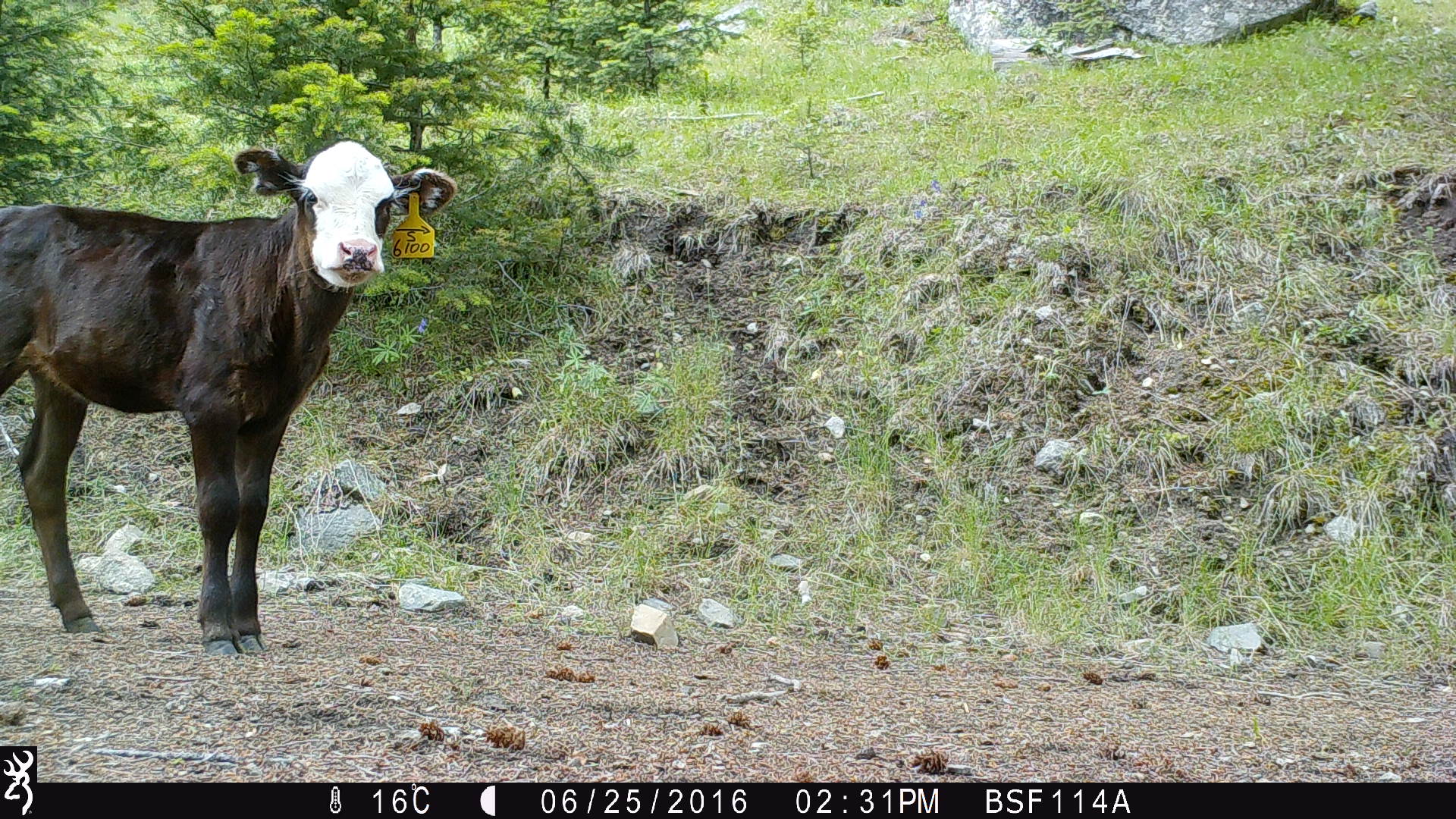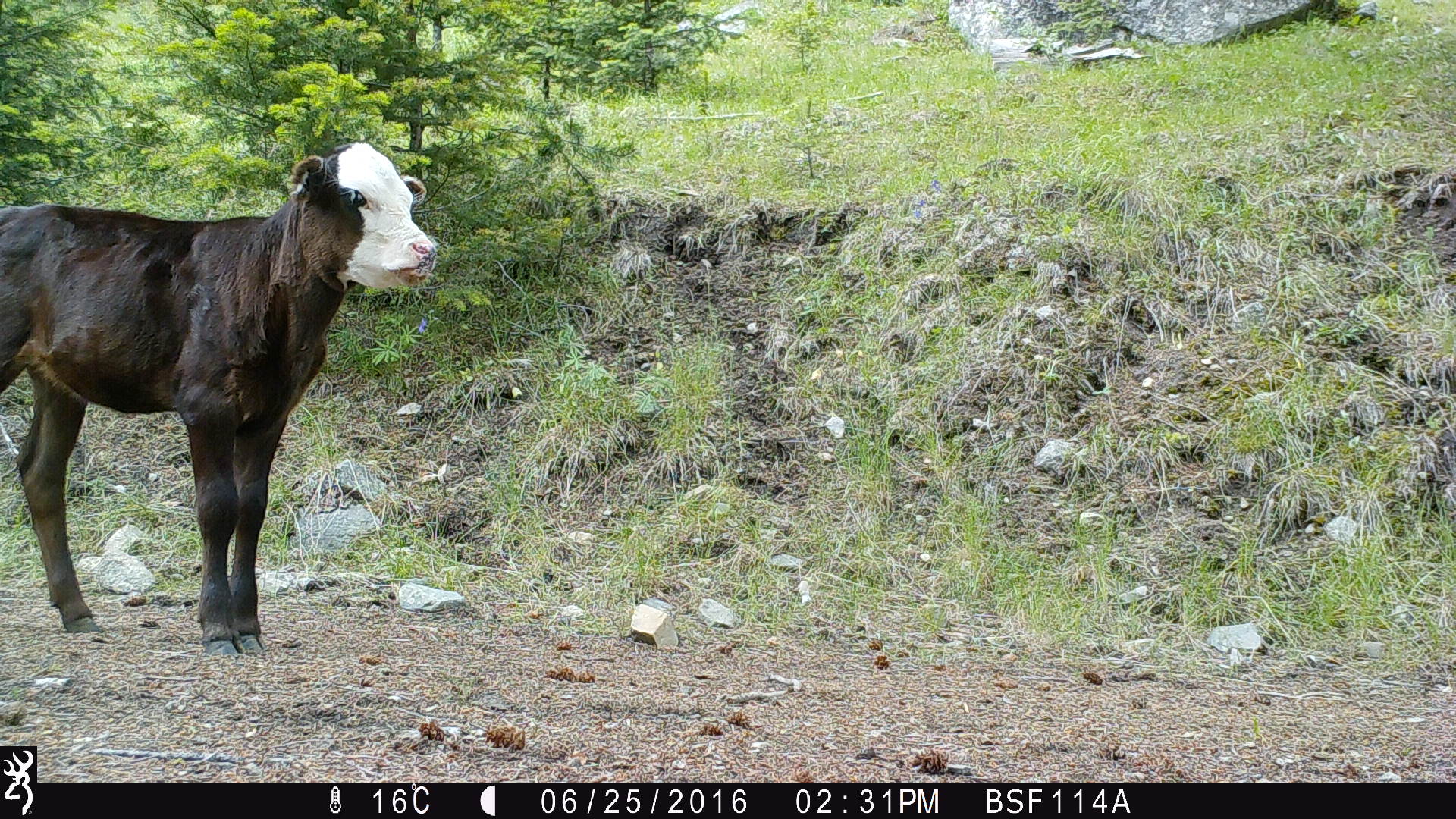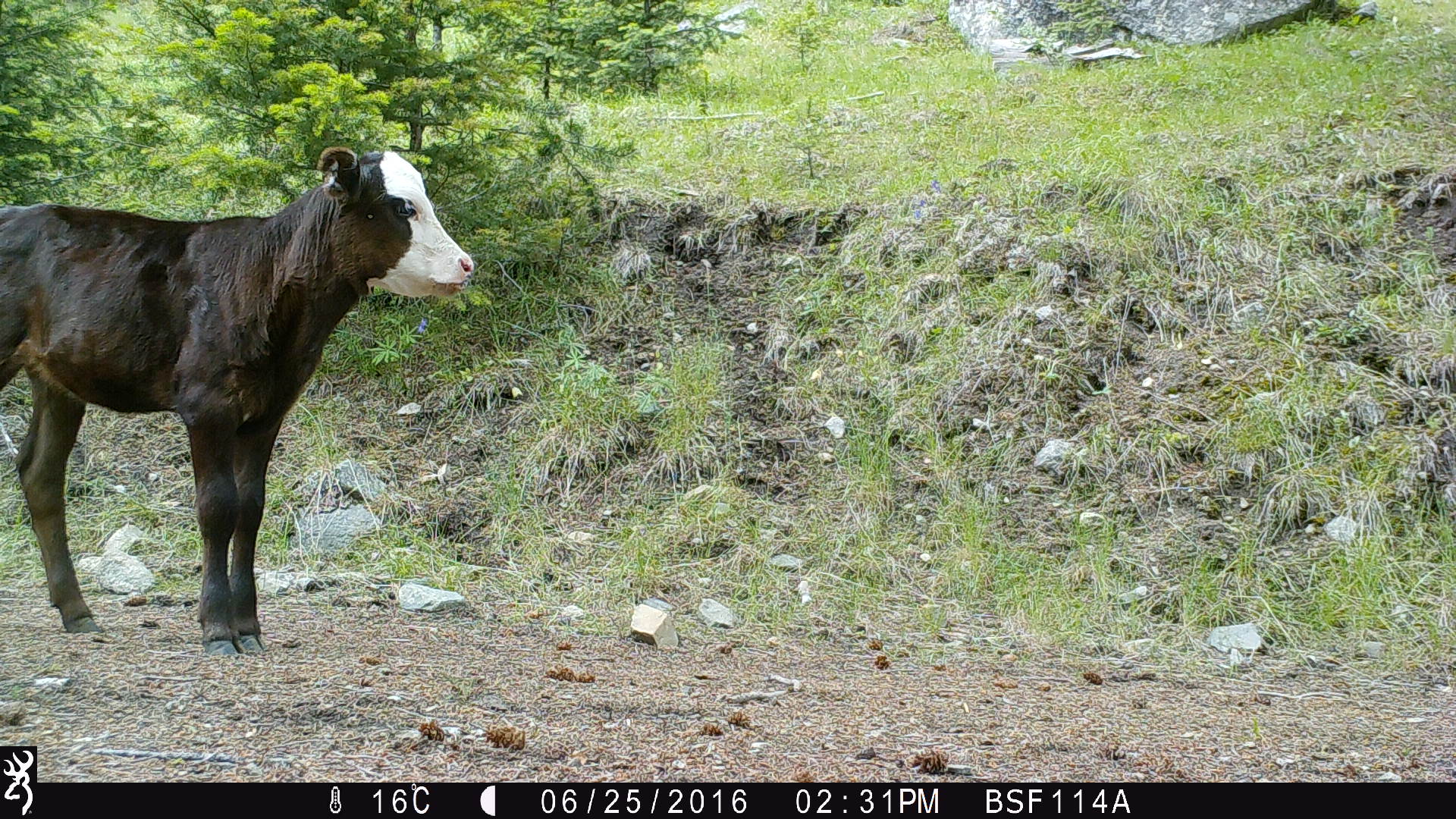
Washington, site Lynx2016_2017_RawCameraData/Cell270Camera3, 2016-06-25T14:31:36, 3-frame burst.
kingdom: Animalia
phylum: Chordata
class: Mammalia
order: Artiodactyla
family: Bovidae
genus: Bos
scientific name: Bos taurus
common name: domestic cattle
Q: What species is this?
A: Domestic cattle (Bos taurus).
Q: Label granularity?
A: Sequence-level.